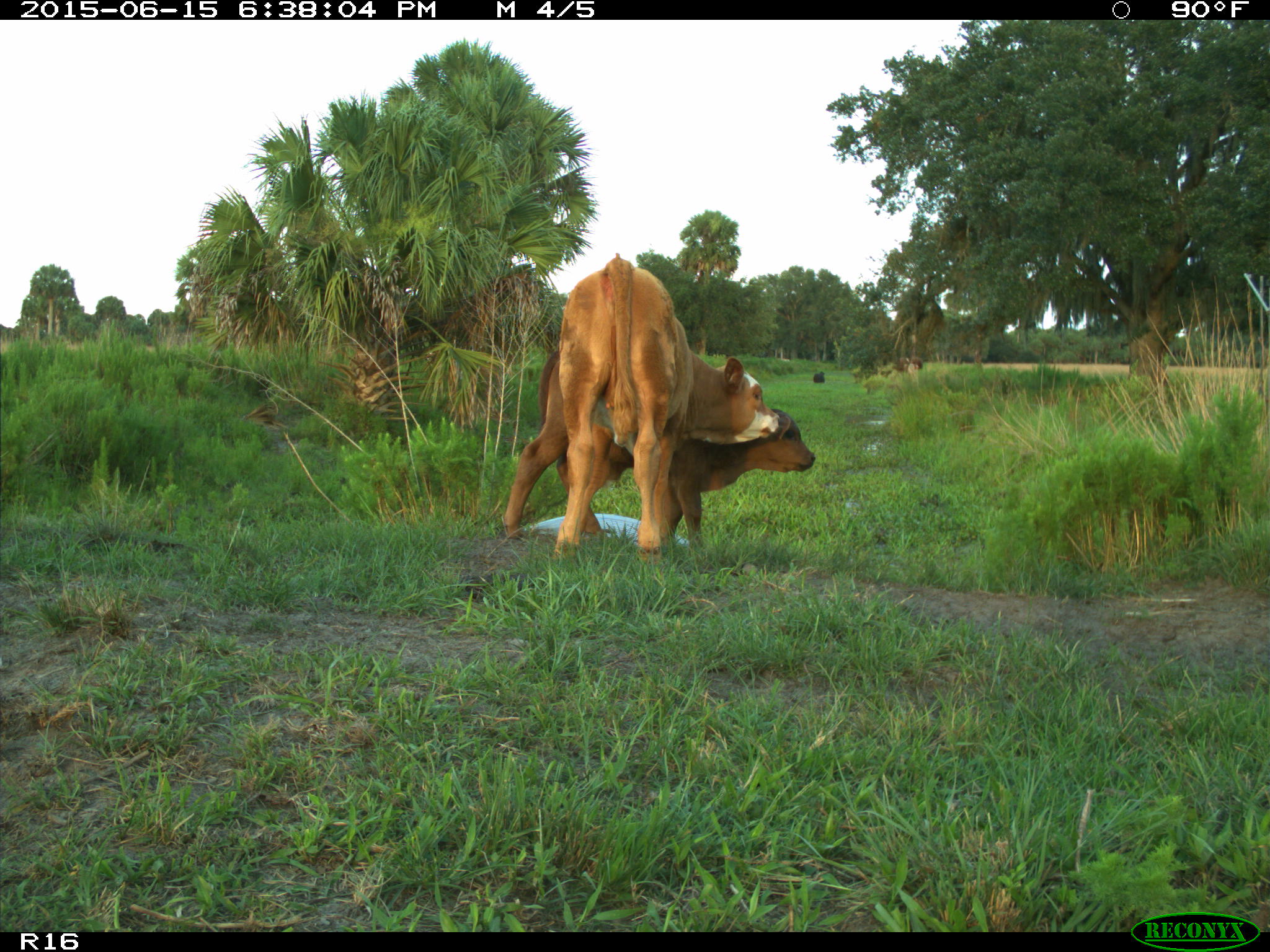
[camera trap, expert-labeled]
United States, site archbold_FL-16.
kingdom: Animalia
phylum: Chordata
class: Mammalia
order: Artiodactyla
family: Bovidae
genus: Bos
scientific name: Bos taurus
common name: domestic cow